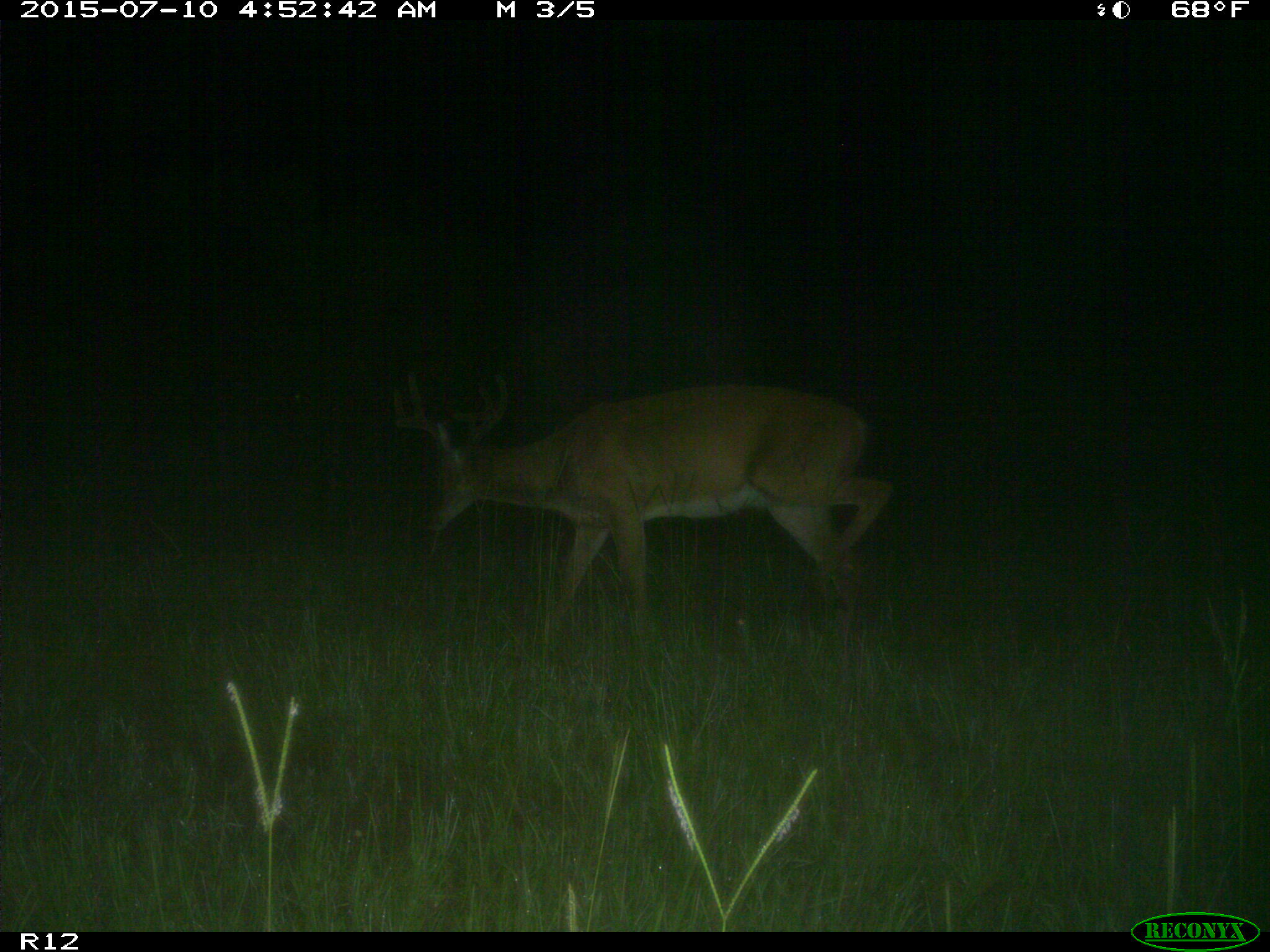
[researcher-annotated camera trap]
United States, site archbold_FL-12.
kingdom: Animalia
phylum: Chordata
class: Mammalia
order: Artiodactyla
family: Cervidae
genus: Odocoileus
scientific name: Odocoileus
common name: deer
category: unidentified deer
Unidentified deer (deer) (Odocoileus).